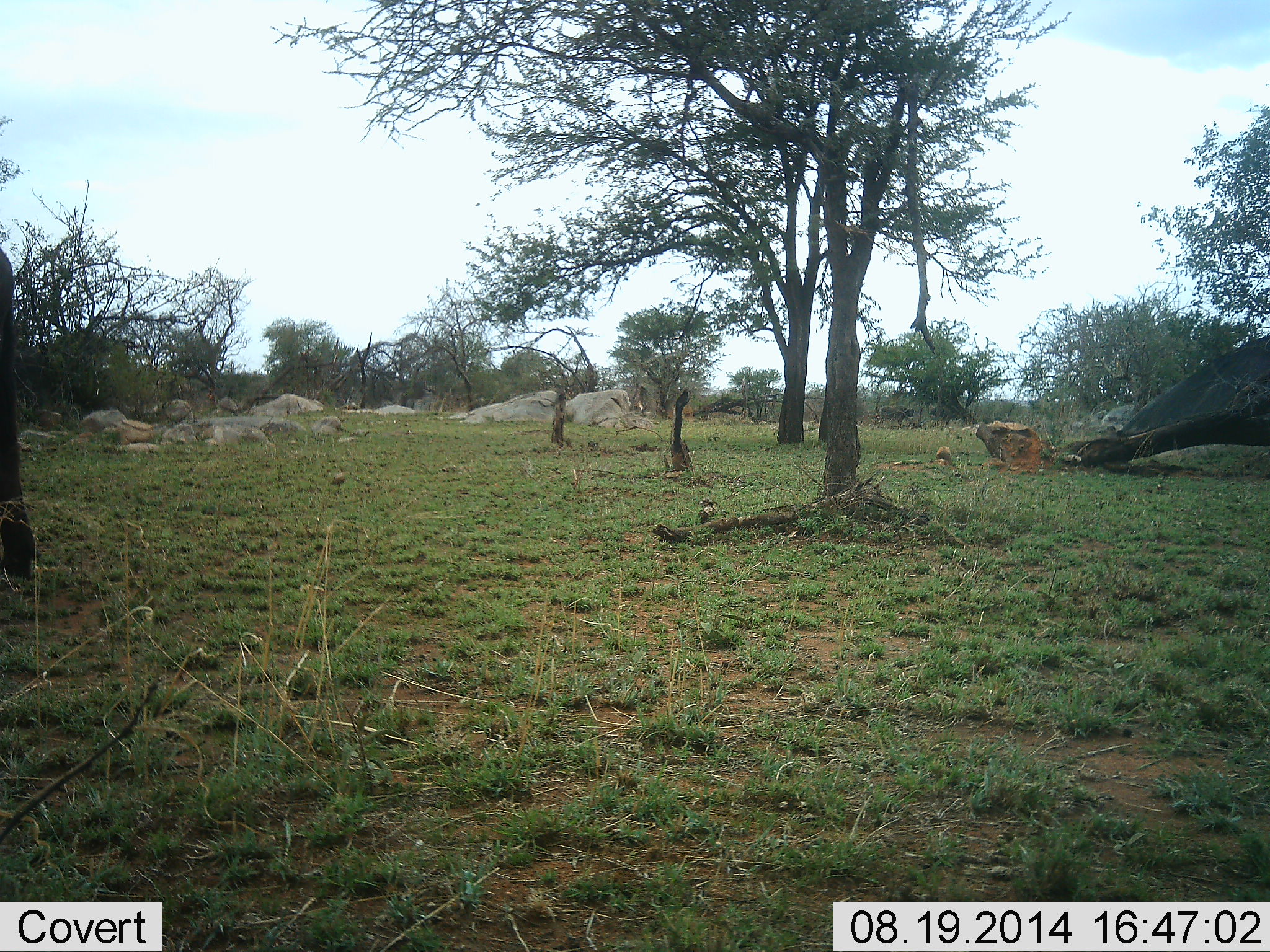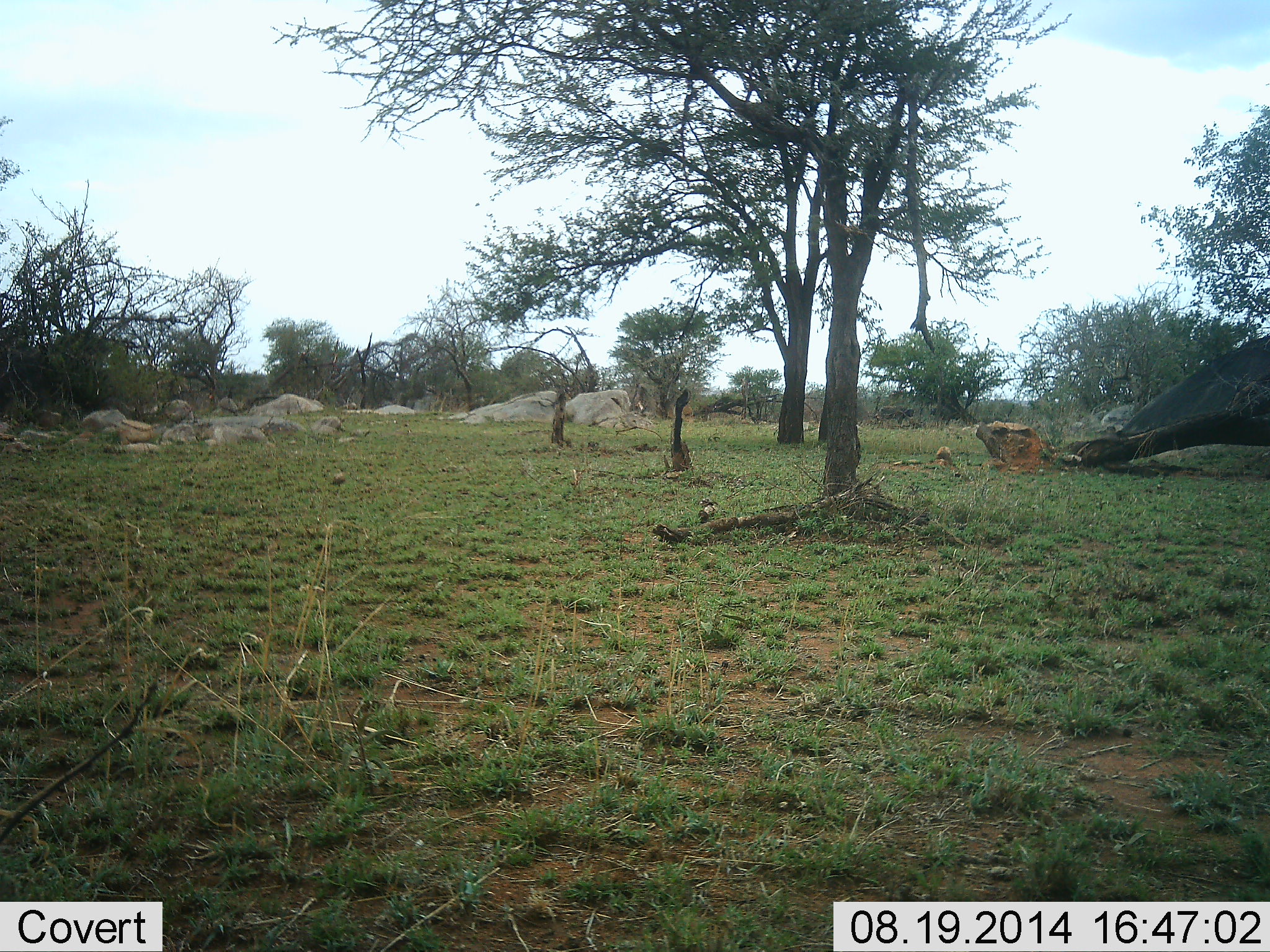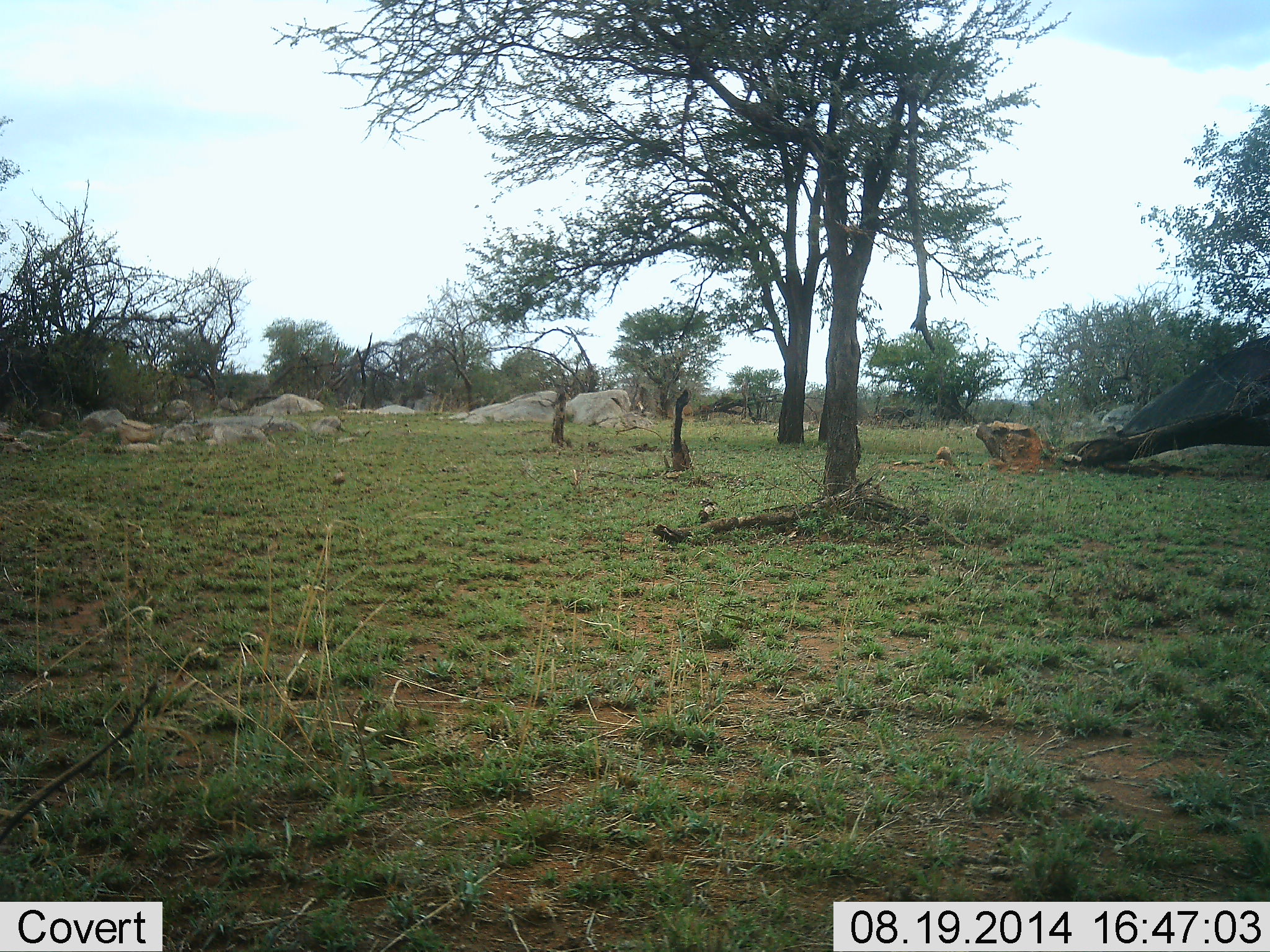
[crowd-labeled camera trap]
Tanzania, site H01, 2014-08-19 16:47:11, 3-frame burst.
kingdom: Animalia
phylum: Chordata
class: Mammalia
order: Proboscidea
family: Elephantidae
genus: Loxodonta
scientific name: Loxodonta africana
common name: african bush elephant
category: elephant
Elephant (african bush elephant) (Loxodonta africana), count 1. Behavior (volunteer vote fractions): standing 33%, resting 0%, moving 67%, interacting 0%. Young present (vote fraction): 0%. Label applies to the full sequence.